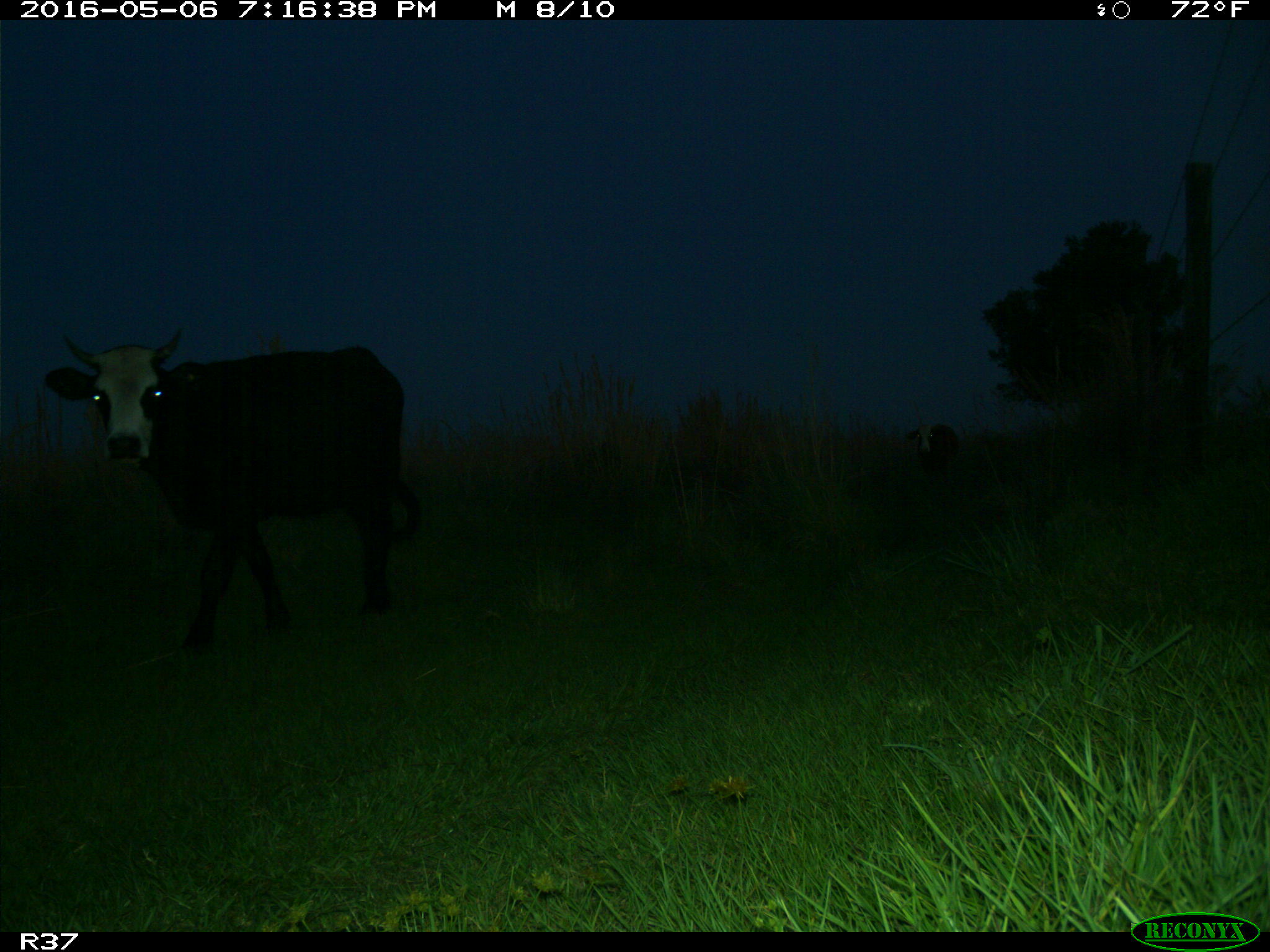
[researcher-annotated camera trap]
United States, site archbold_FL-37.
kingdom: Animalia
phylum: Chordata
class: Mammalia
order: Artiodactyla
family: Bovidae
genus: Bos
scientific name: Bos taurus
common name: domestic cow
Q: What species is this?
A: Bos taurus (domestic cow).